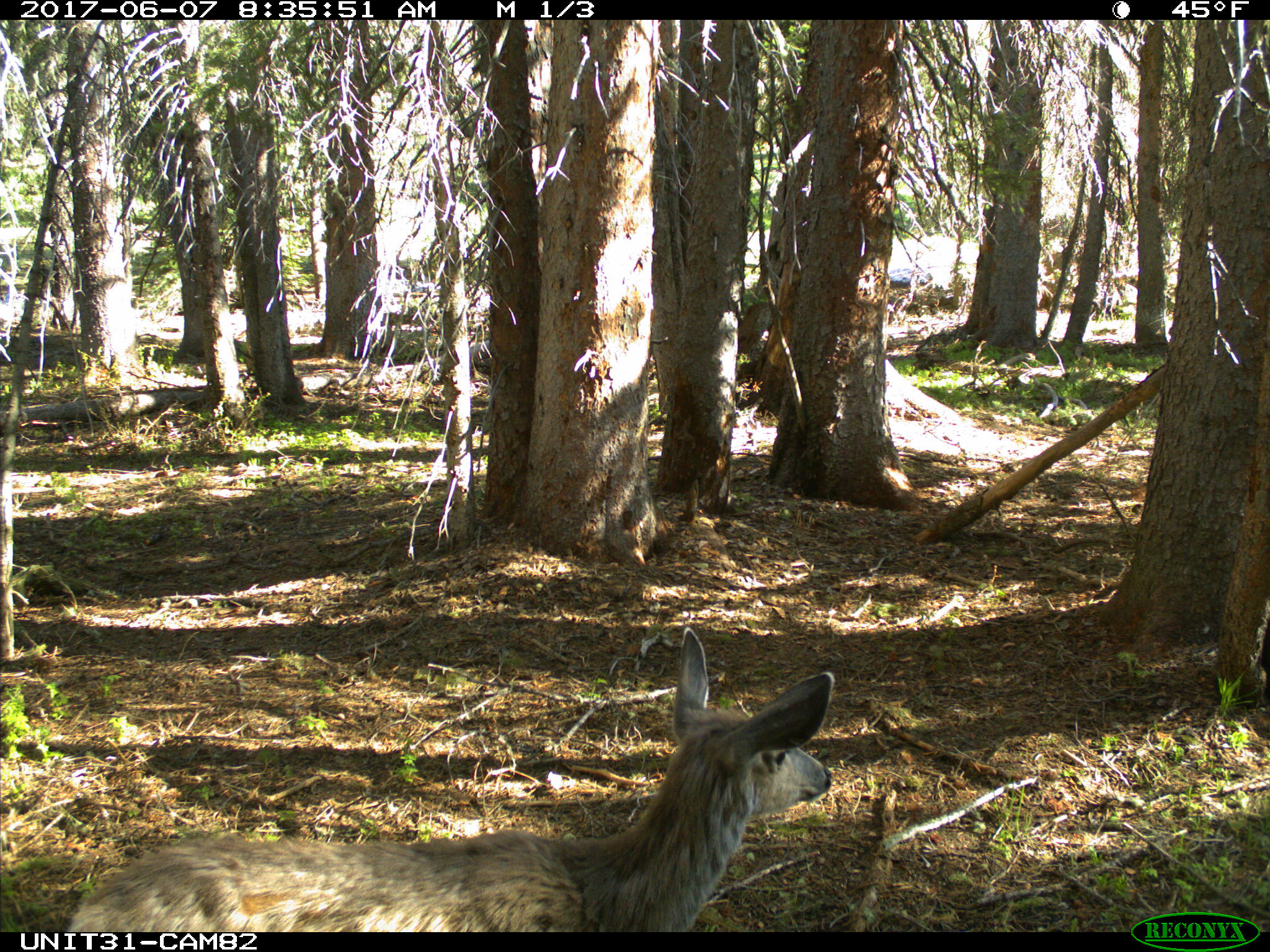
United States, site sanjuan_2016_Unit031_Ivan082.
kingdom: Animalia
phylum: Chordata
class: Mammalia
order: Artiodactyla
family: Cervidae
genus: Odocoileus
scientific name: Odocoileus hemionus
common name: mule deer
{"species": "Odocoileus hemionus (mule deer)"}